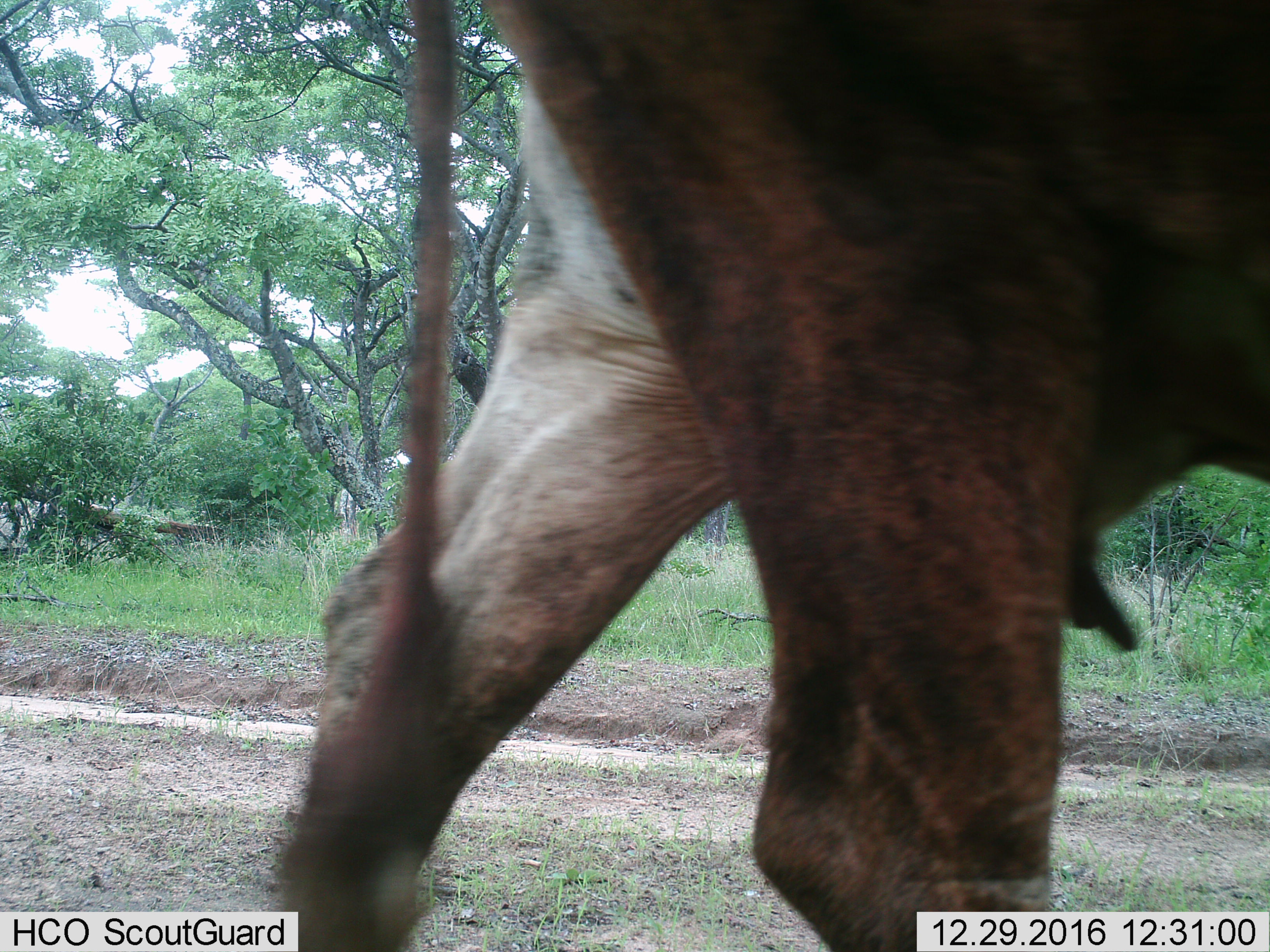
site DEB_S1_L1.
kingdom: Animalia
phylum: Chordata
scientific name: Vertebrata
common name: domestic animal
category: domesticanimal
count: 1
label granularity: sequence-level